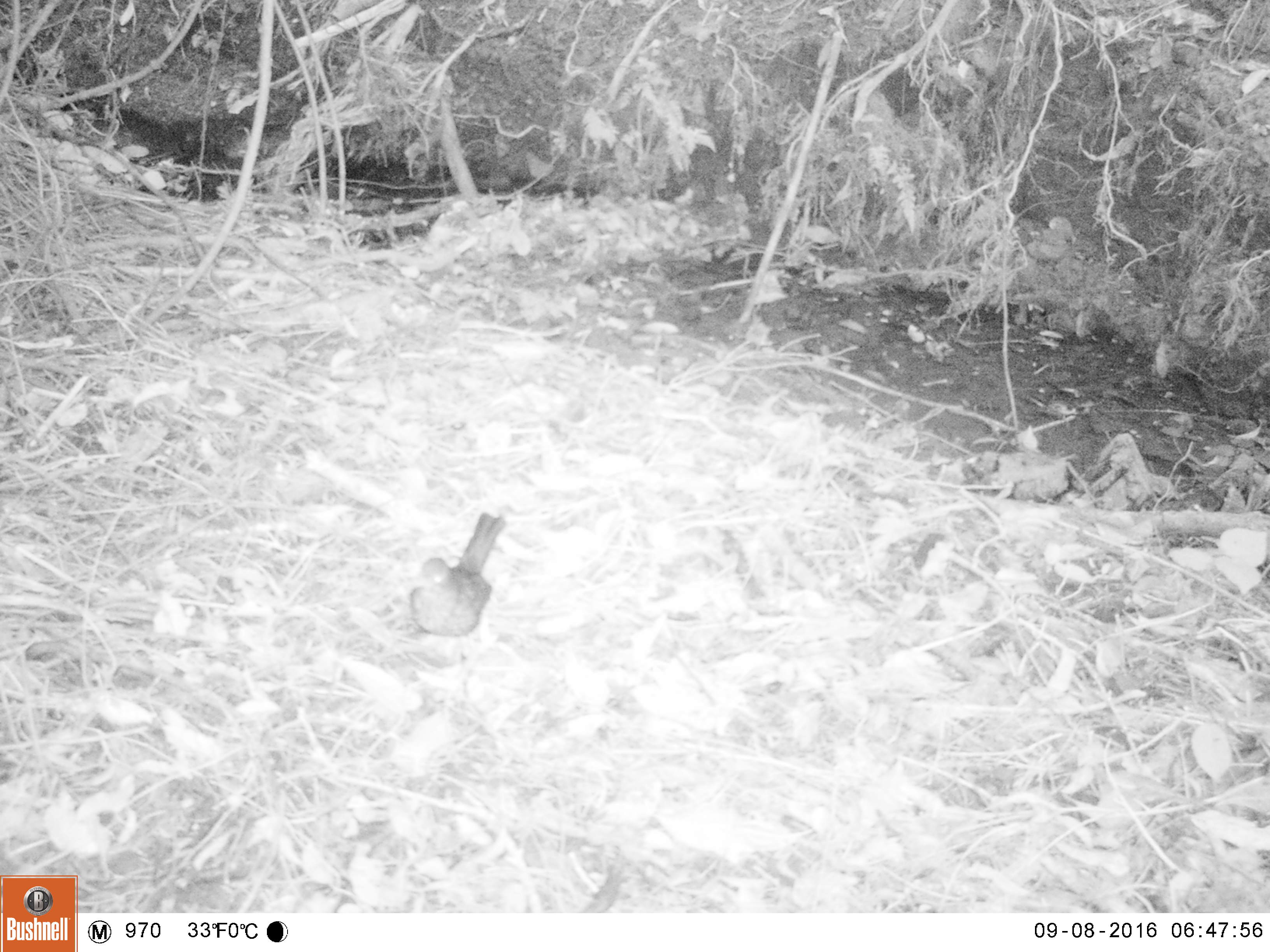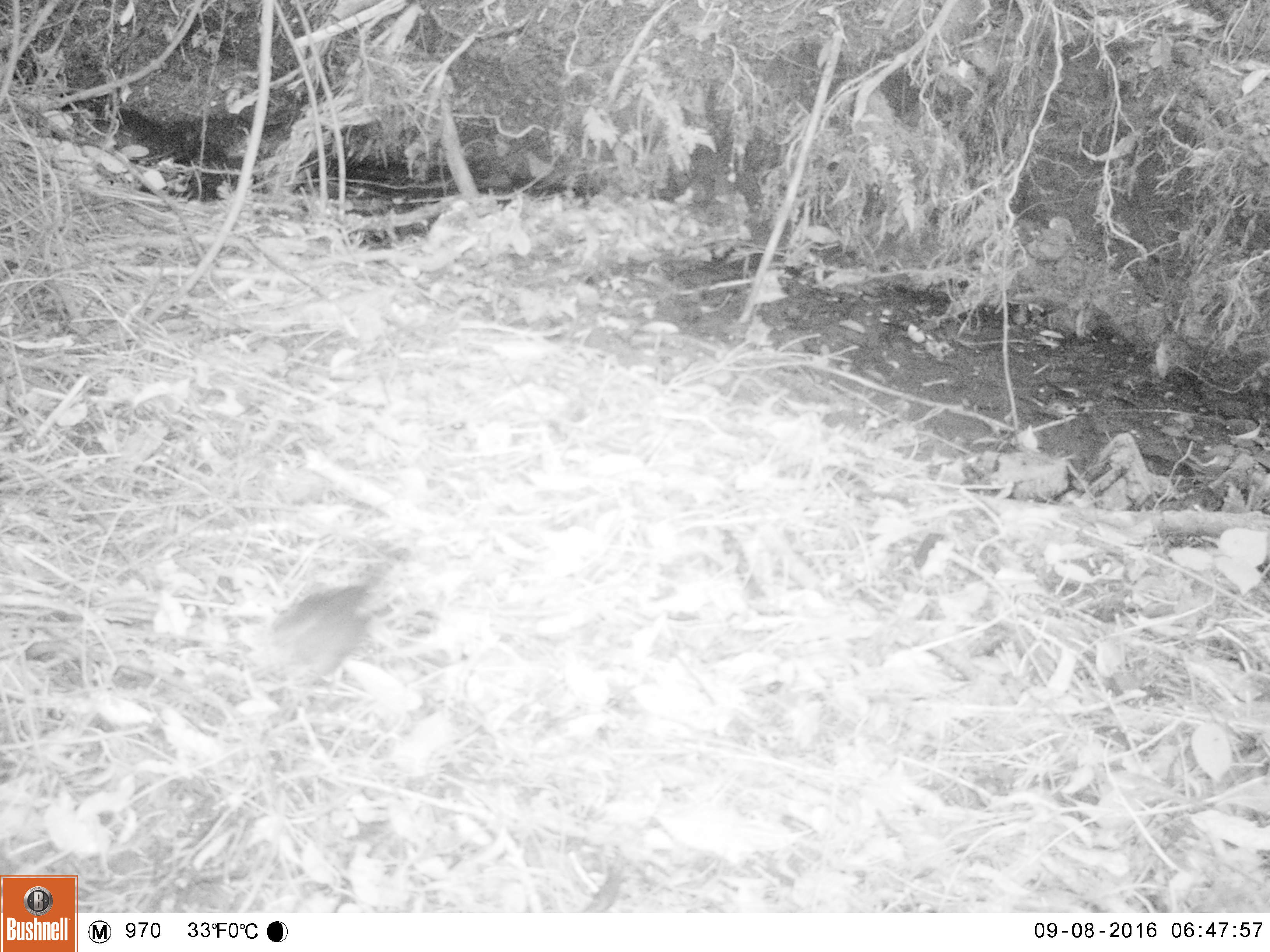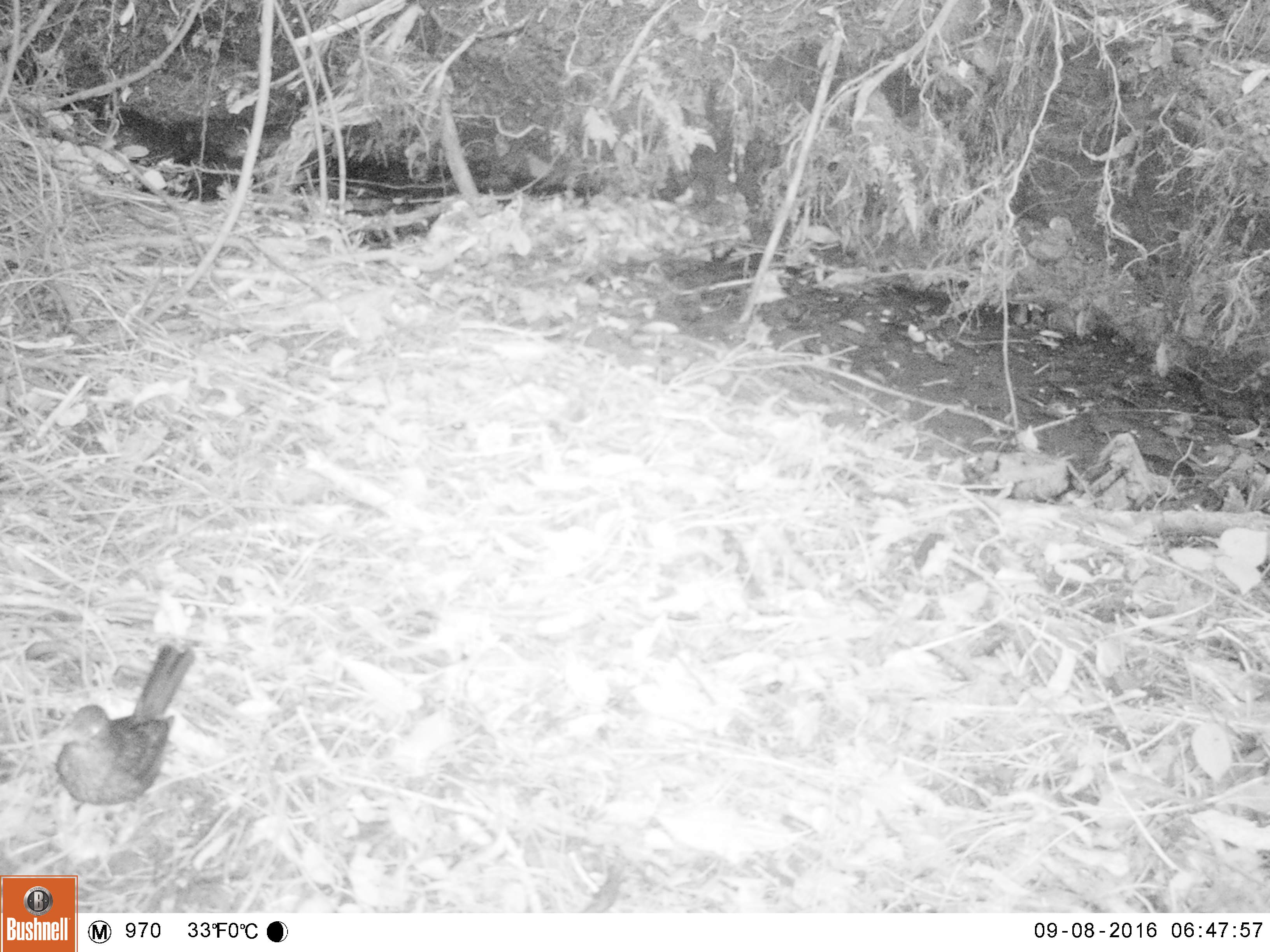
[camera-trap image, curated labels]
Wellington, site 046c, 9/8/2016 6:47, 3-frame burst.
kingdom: Animalia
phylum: Chordata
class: Aves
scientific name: Aves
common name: bird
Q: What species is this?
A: Bird (Aves).